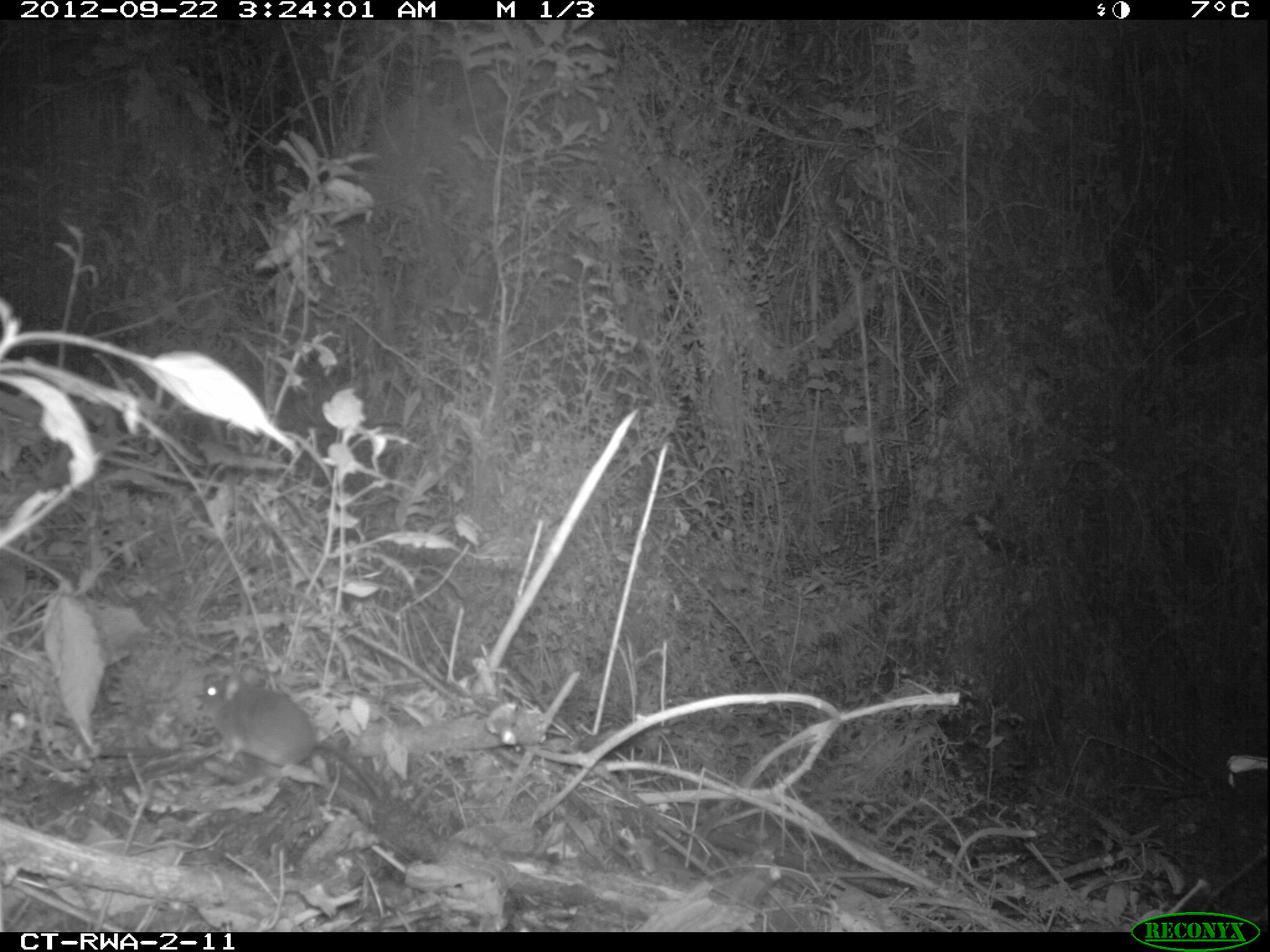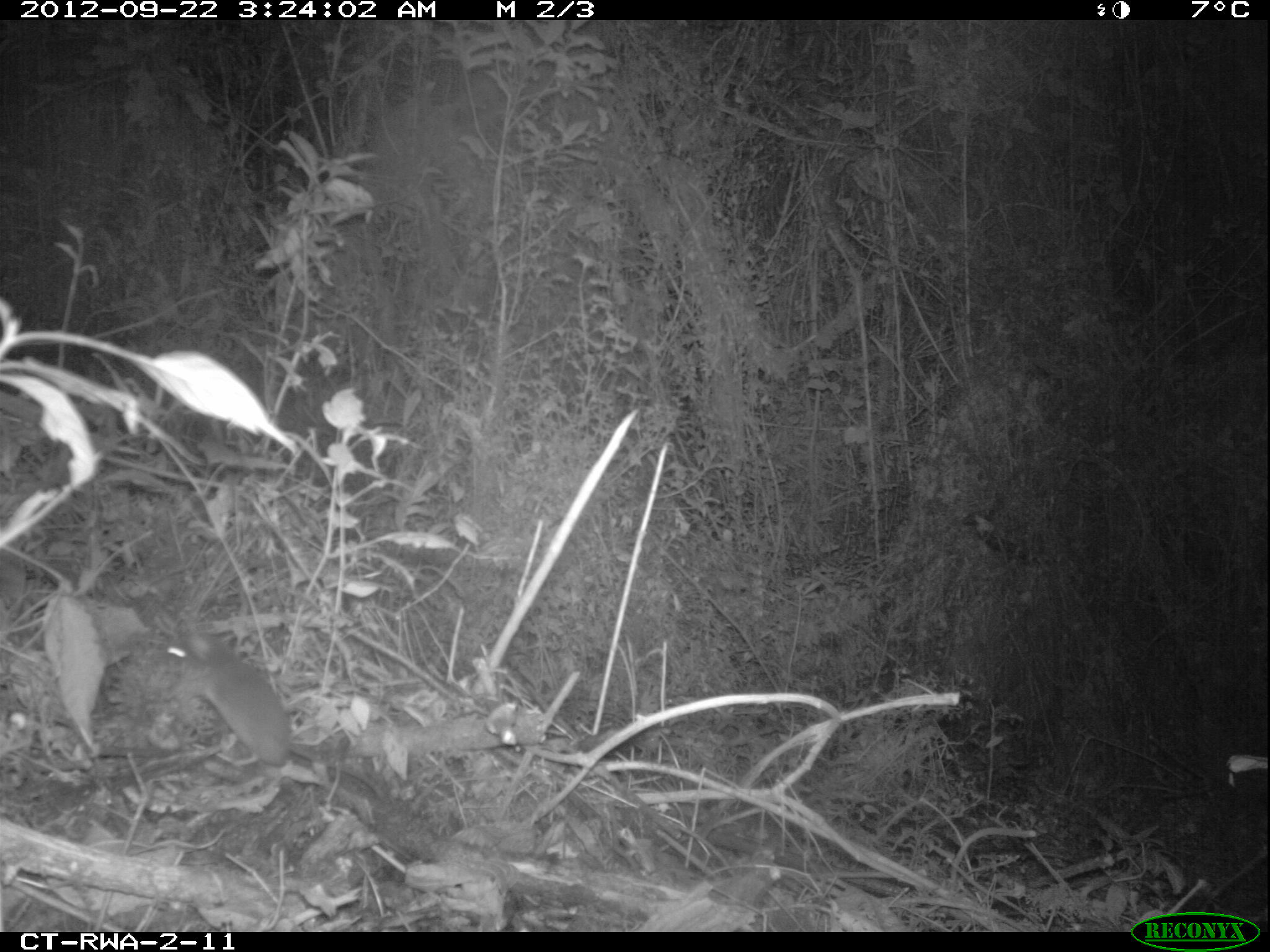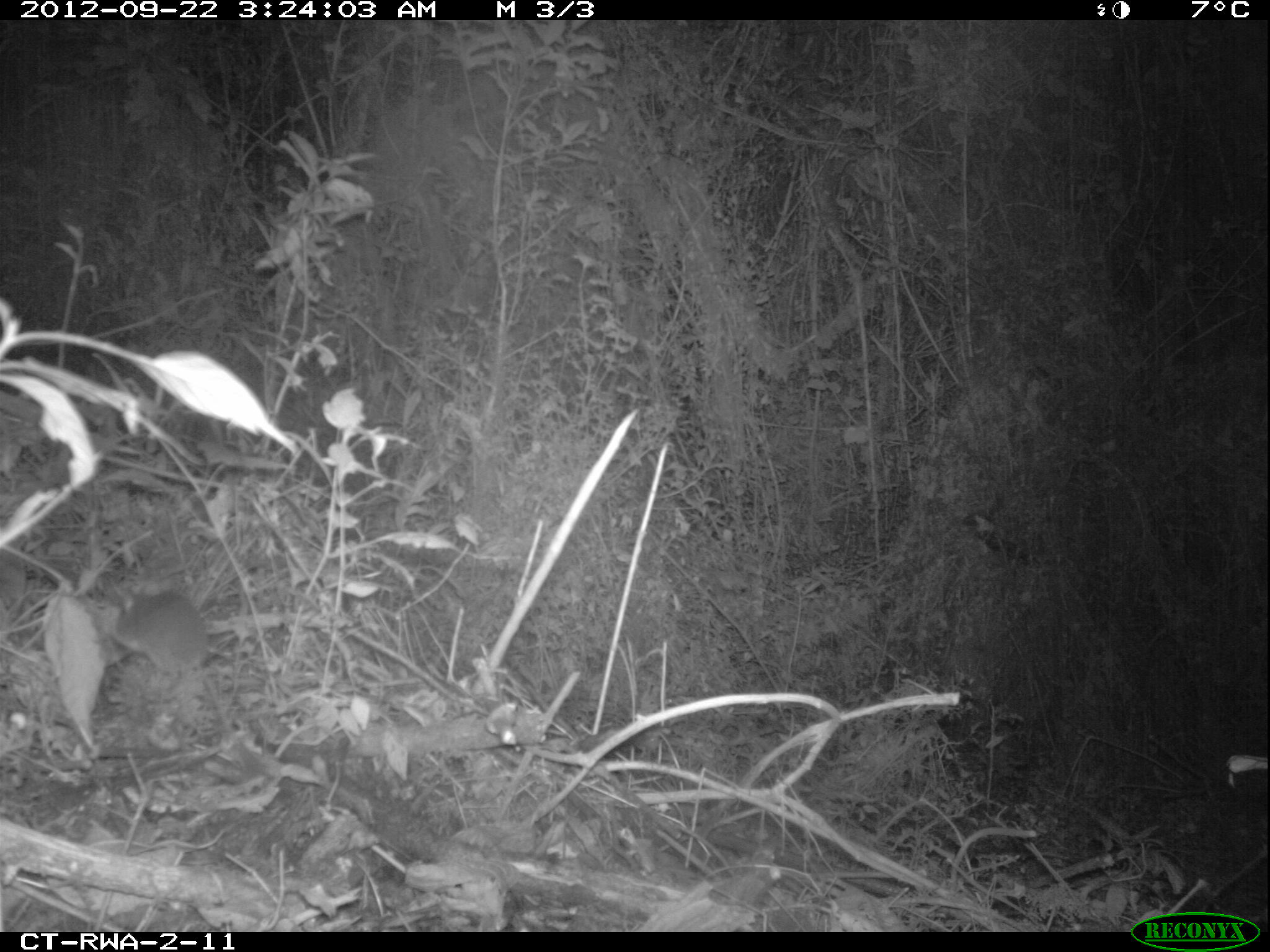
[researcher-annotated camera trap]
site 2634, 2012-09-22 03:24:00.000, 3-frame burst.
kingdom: Animalia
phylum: Chordata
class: Mammalia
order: Rodentia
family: Muridae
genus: Oenomys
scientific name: Oenomys hypoxanthus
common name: common rufous-nosed rat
Oenomys hypoxanthus (common rufous-nosed rat), count 1.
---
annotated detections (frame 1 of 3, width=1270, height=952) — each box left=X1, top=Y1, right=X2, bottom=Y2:
oenomys hypoxanthus: left=197, top=675, right=384, bottom=802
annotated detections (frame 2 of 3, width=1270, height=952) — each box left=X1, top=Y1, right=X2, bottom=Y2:
oenomys hypoxanthus: left=167, top=626, right=391, bottom=800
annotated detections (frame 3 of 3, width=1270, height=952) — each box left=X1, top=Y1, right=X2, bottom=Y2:
oenomys hypoxanthus: left=113, top=580, right=235, bottom=734